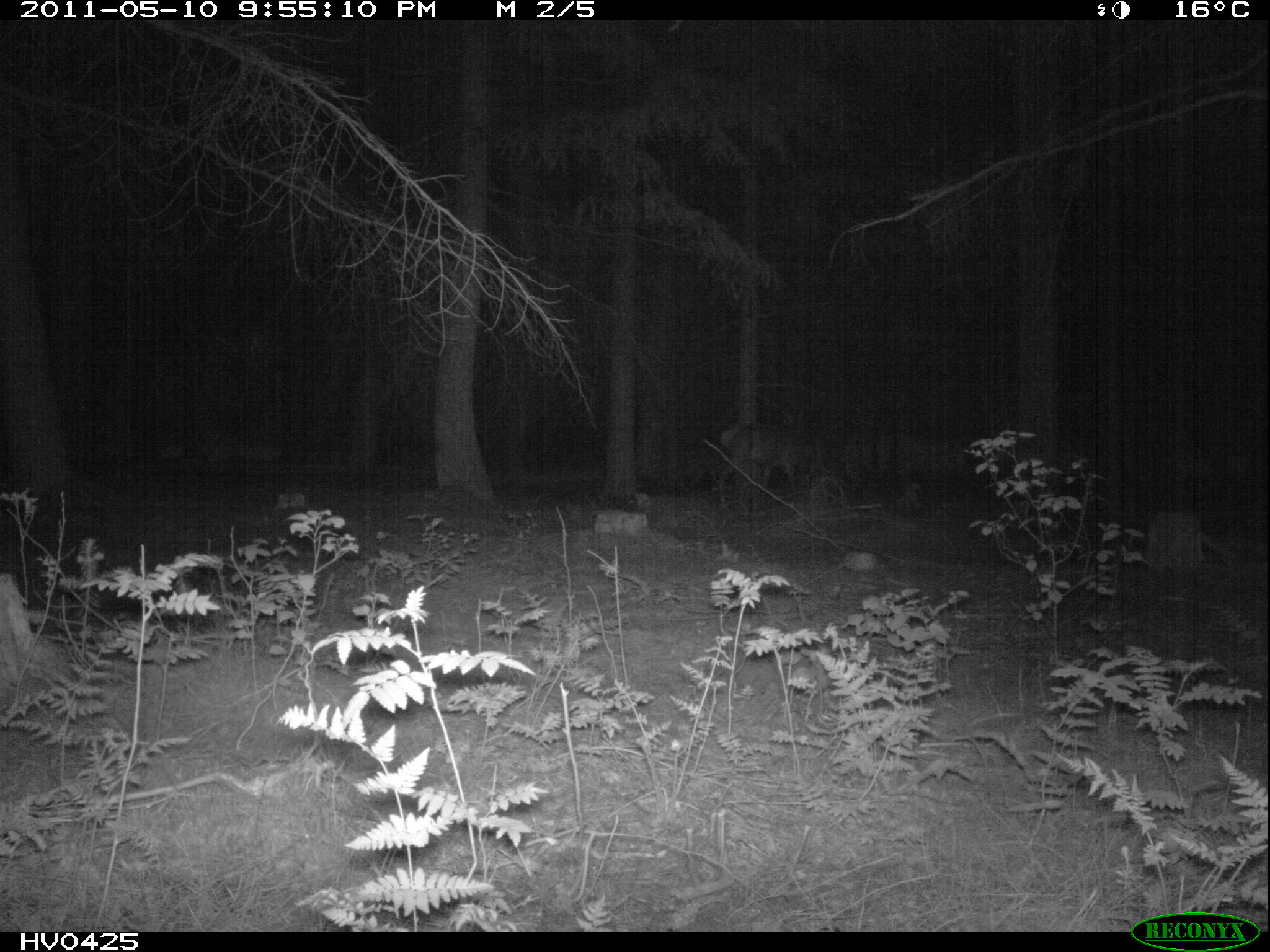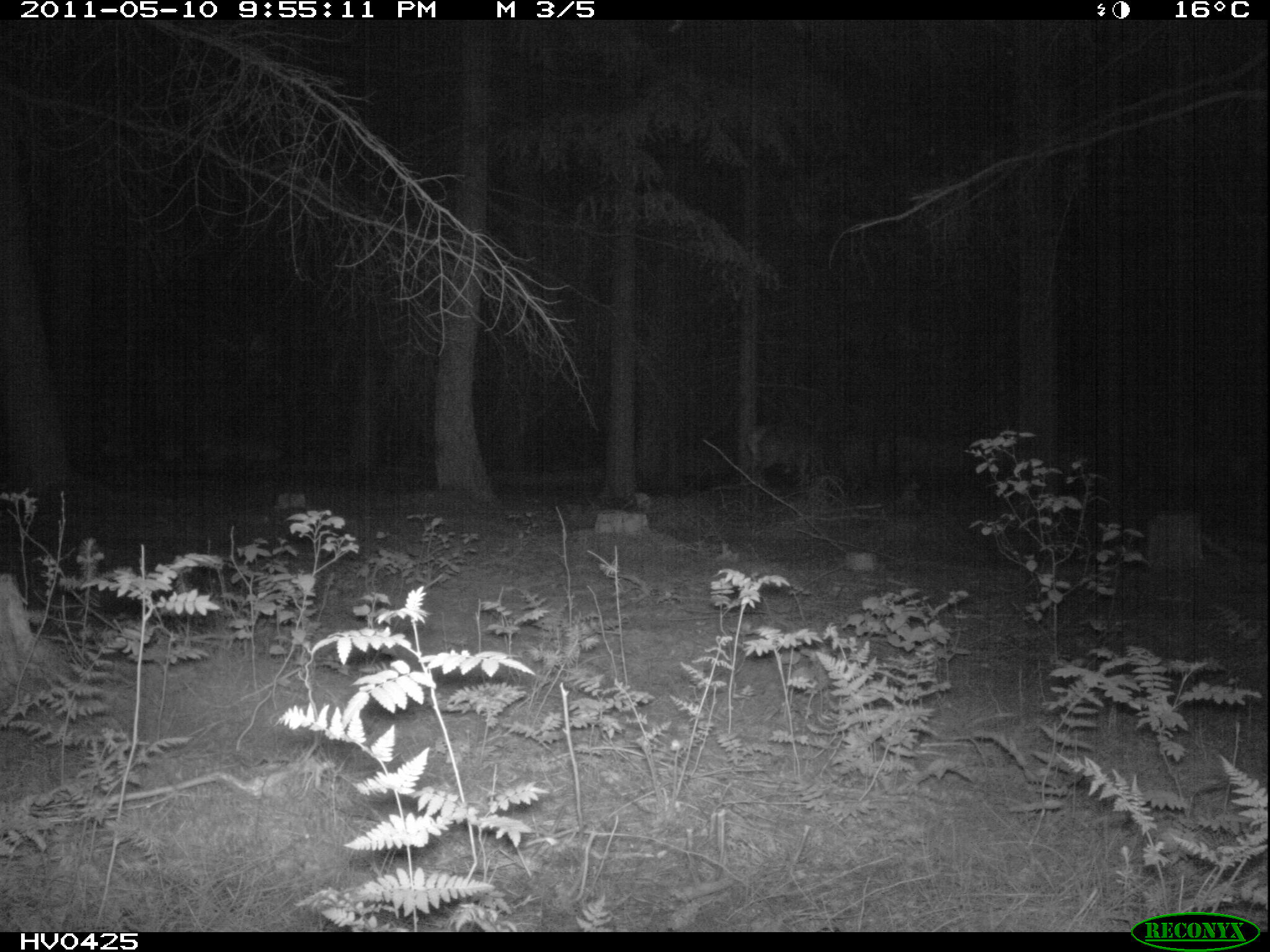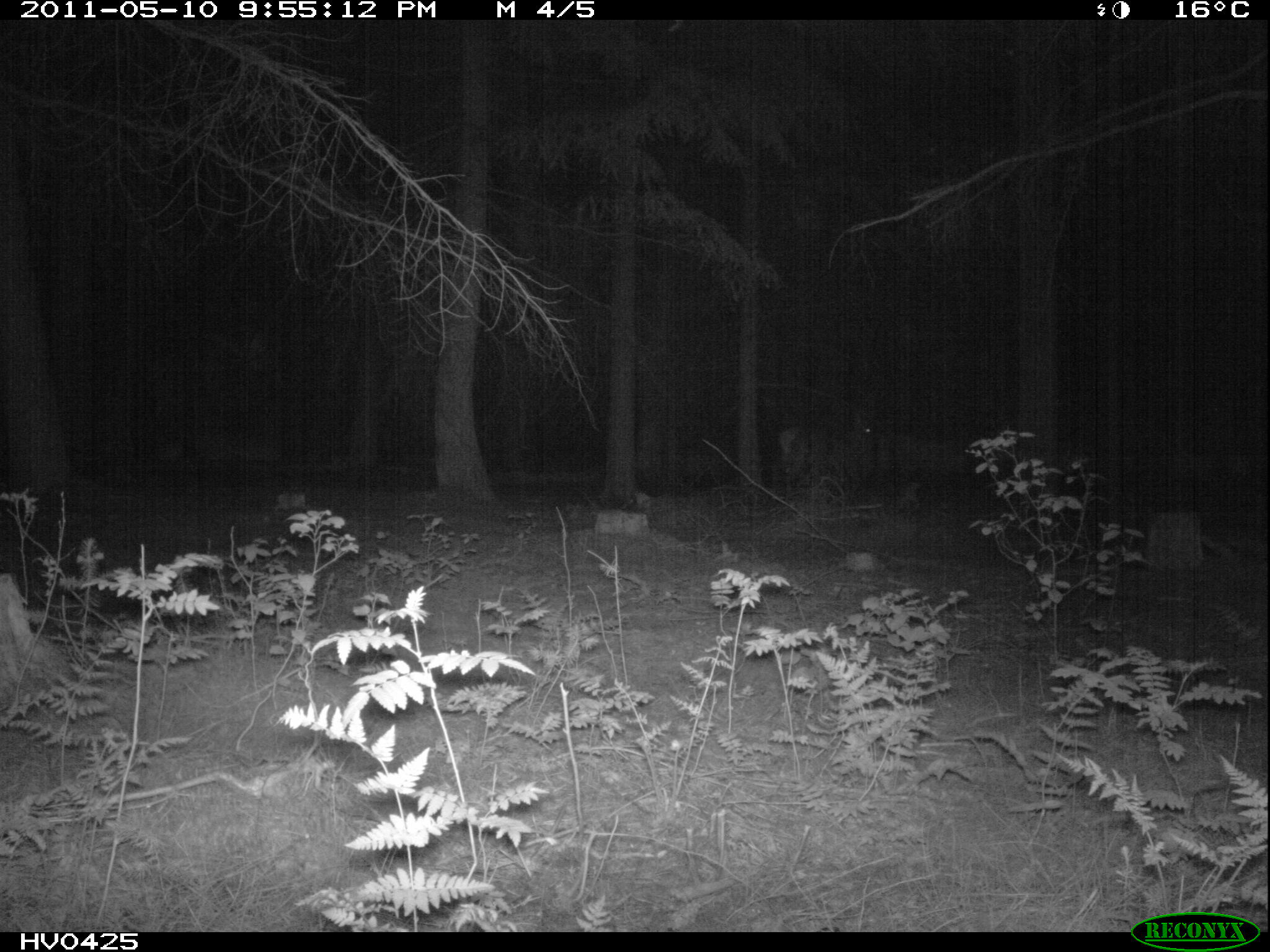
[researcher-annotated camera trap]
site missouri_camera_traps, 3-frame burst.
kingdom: Animalia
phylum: Chordata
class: Mammalia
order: Artiodactyla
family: Cervidae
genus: Cervus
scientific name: Cervus elaphus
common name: red deer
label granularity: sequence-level